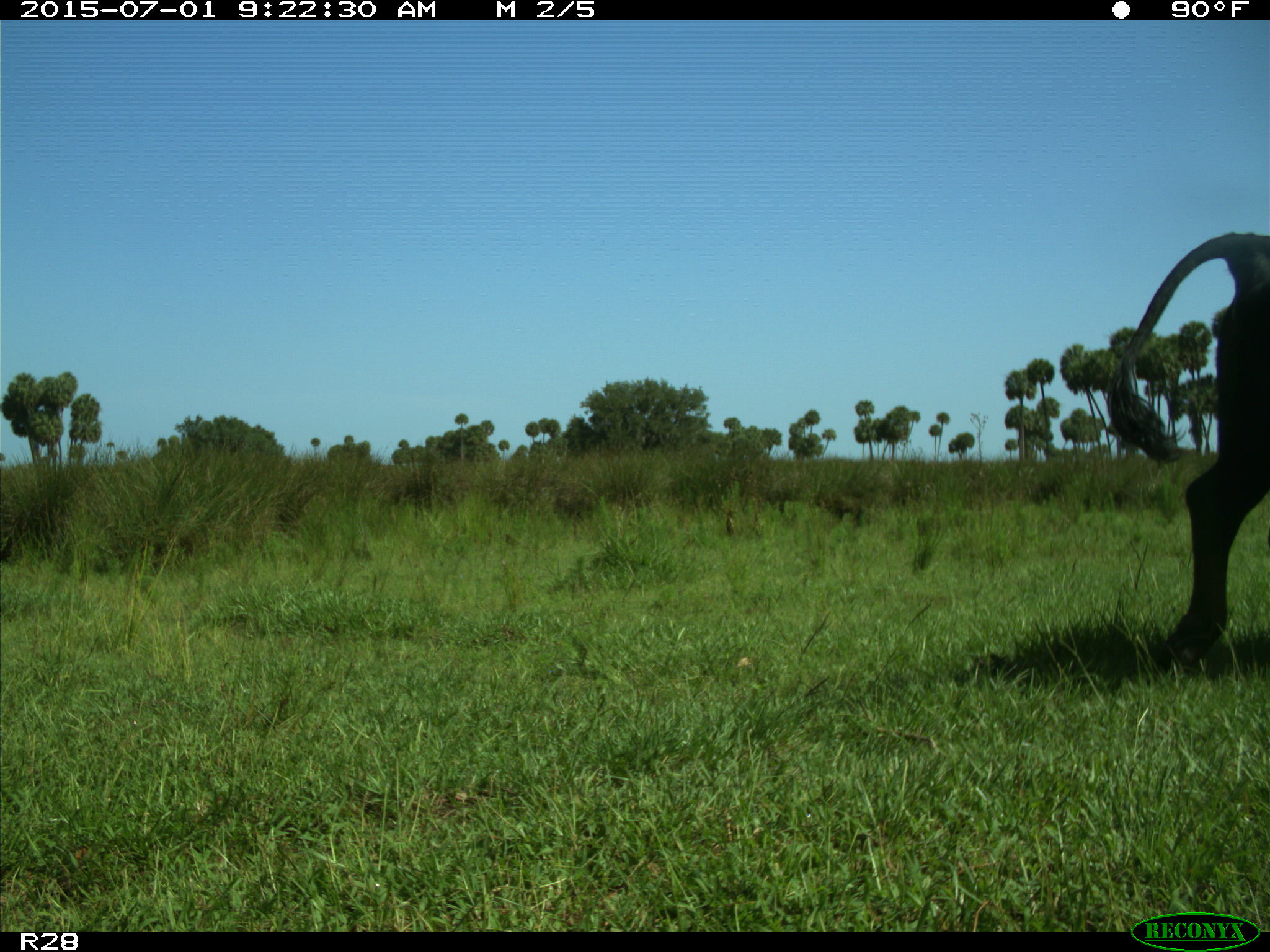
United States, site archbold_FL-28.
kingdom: Animalia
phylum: Chordata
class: Mammalia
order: Artiodactyla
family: Bovidae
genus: Bos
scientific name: Bos taurus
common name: domestic cow